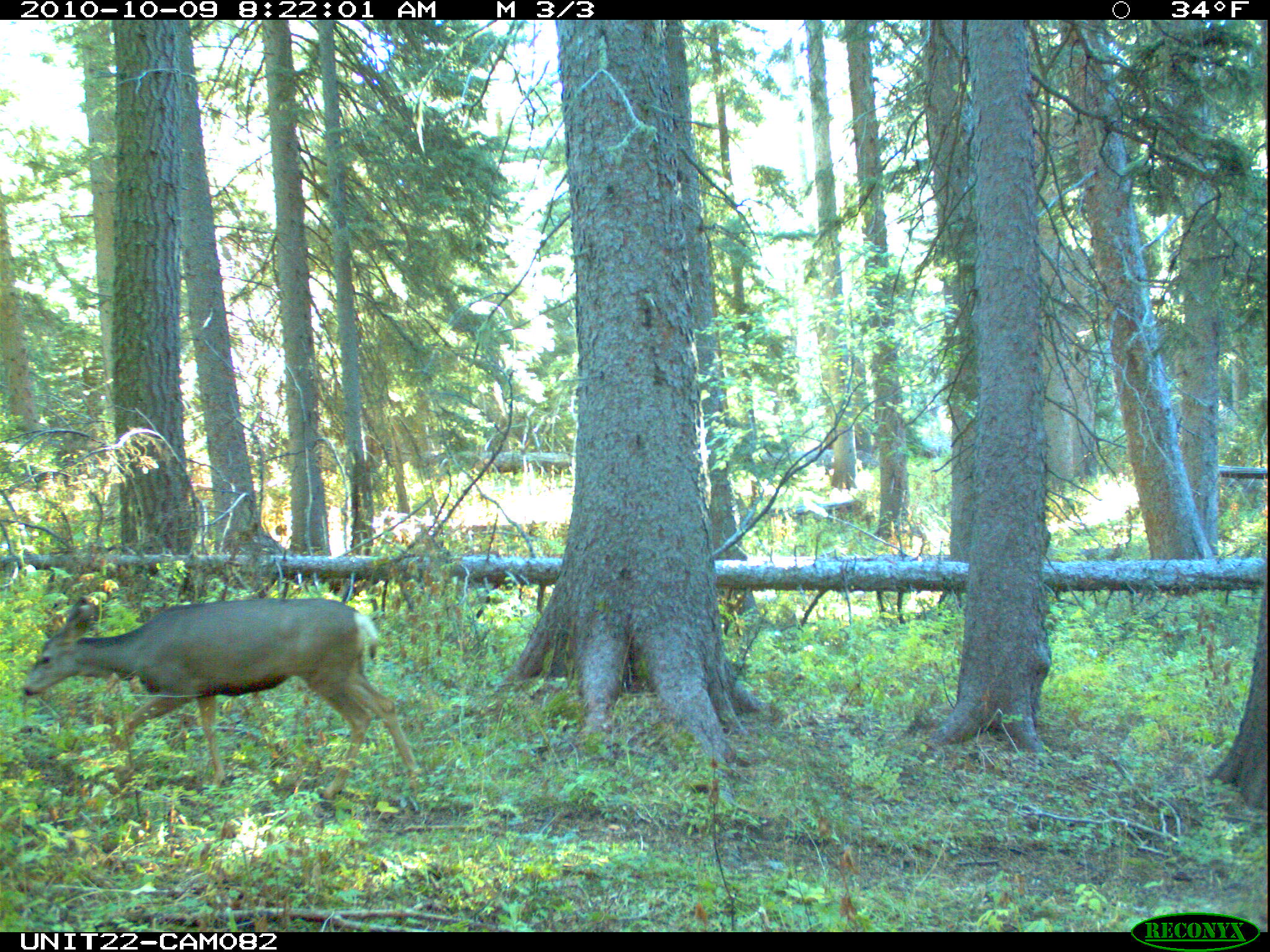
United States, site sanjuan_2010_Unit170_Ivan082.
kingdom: Animalia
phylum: Chordata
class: Mammalia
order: Artiodactyla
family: Cervidae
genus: Odocoileus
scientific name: Odocoileus hemionus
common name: mule deer